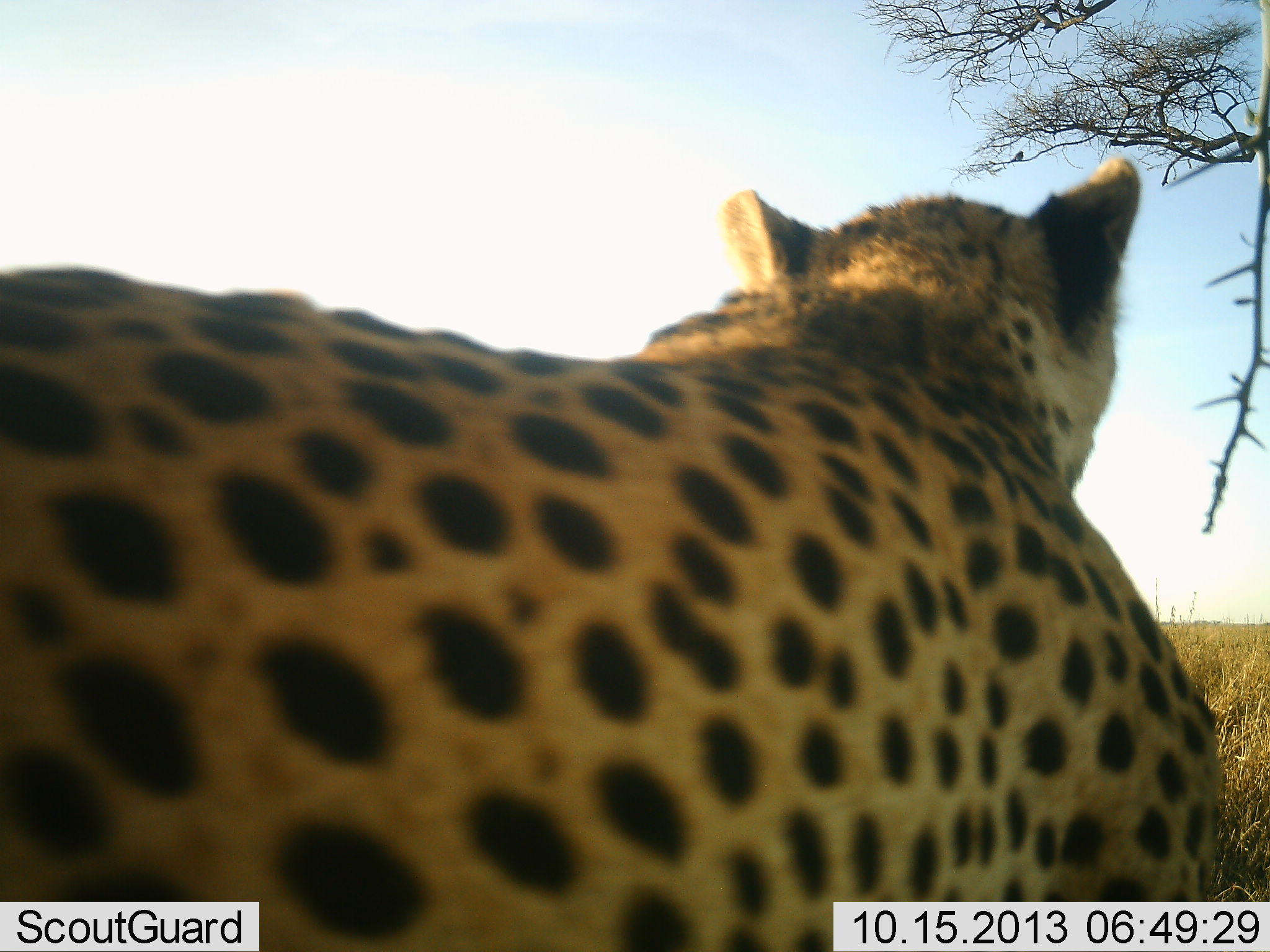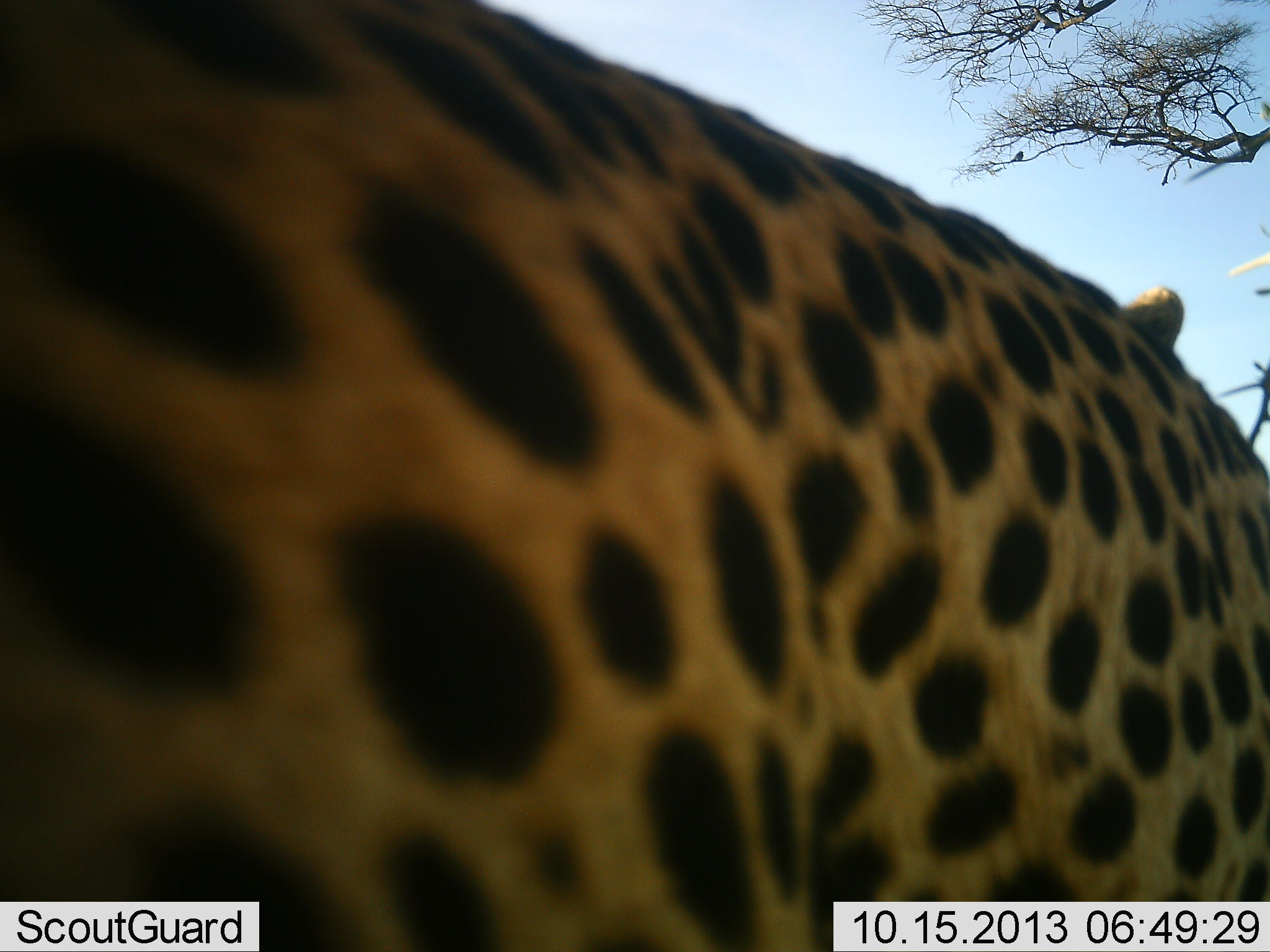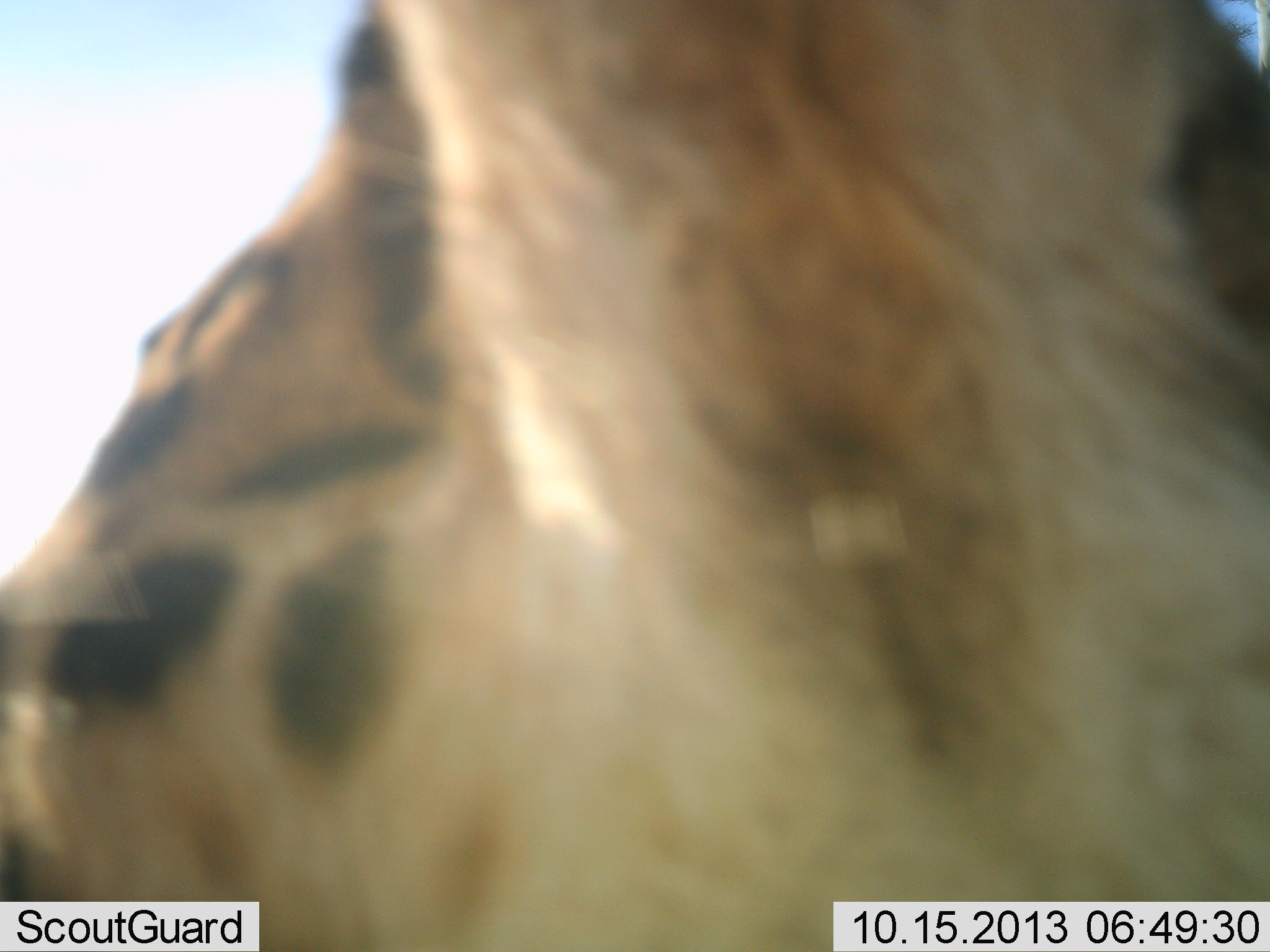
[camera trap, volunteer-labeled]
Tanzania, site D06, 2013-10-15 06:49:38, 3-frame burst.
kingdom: Animalia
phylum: Chordata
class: Mammalia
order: Carnivora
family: Felidae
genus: Acinonyx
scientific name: Acinonyx jubatus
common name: cheetah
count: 1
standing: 35%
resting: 9%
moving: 61%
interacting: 0%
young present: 0%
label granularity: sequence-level